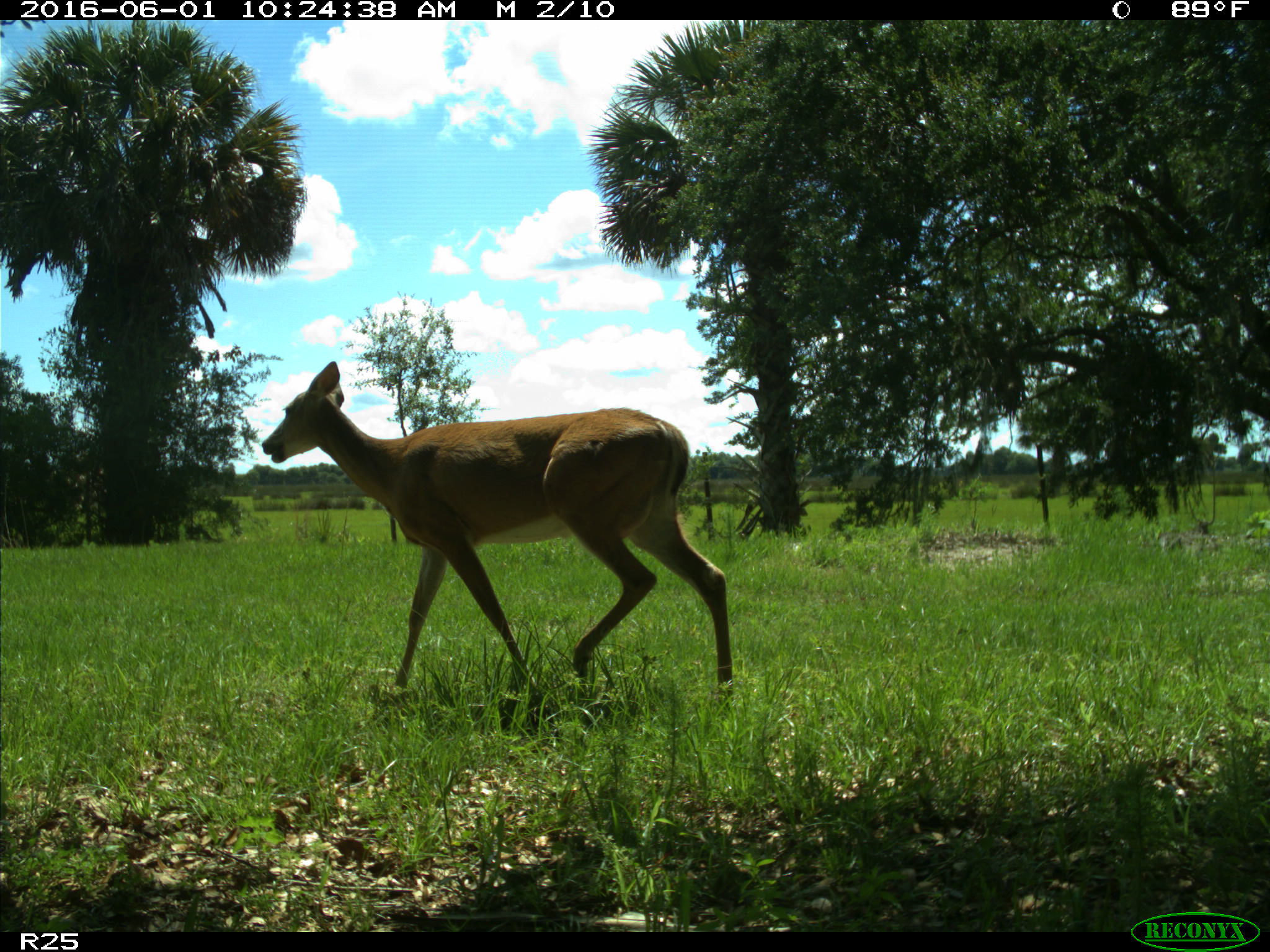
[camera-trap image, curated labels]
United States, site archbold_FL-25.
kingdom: Animalia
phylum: Chordata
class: Mammalia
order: Artiodactyla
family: Cervidae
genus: Odocoileus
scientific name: Odocoileus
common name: deer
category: unidentified deer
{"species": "unidentified deer (deer) (Odocoileus)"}